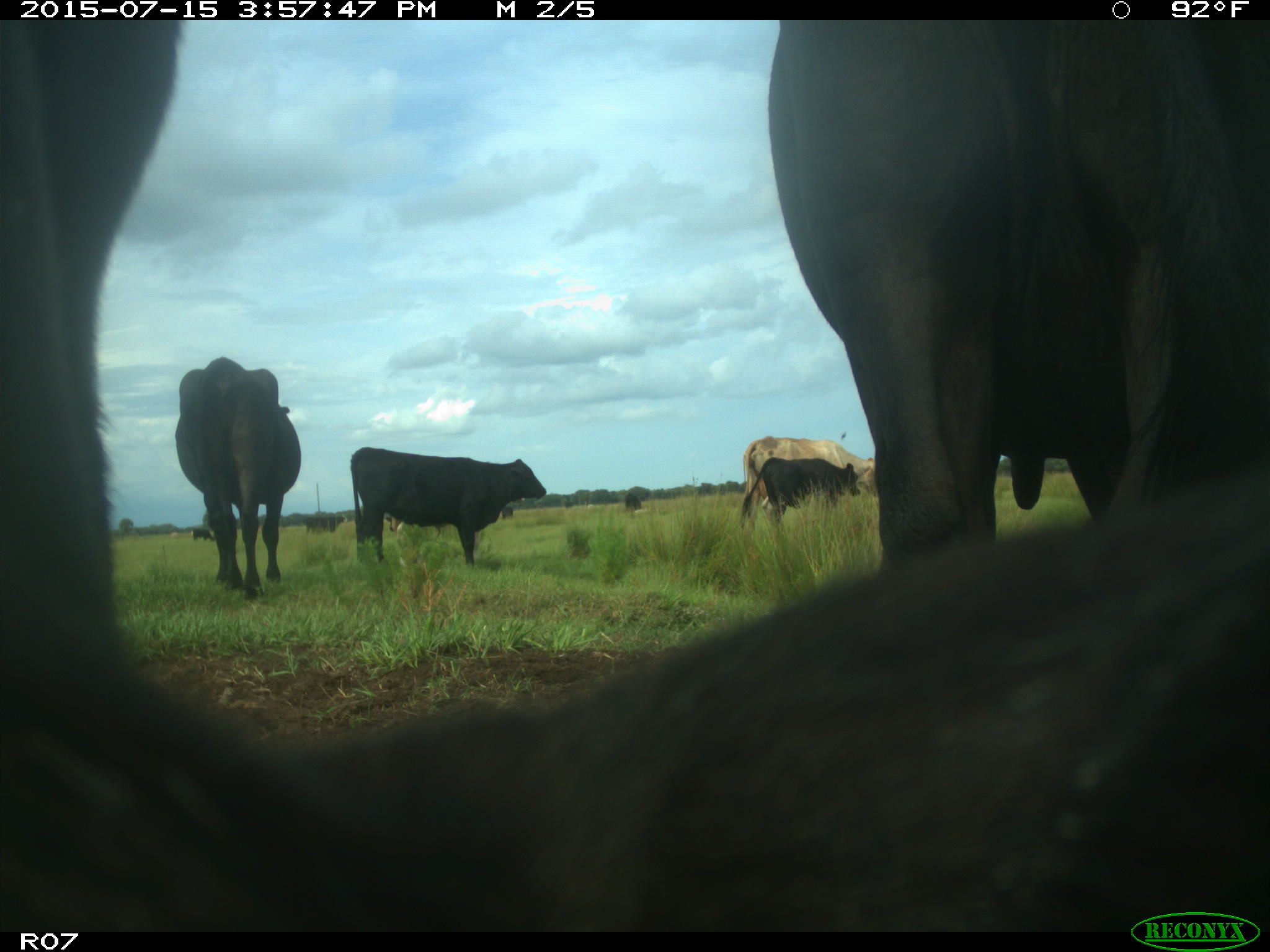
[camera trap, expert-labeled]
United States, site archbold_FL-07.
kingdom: Animalia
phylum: Chordata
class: Mammalia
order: Artiodactyla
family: Bovidae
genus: Bos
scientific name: Bos taurus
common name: domestic cow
Bos taurus (domestic cow).